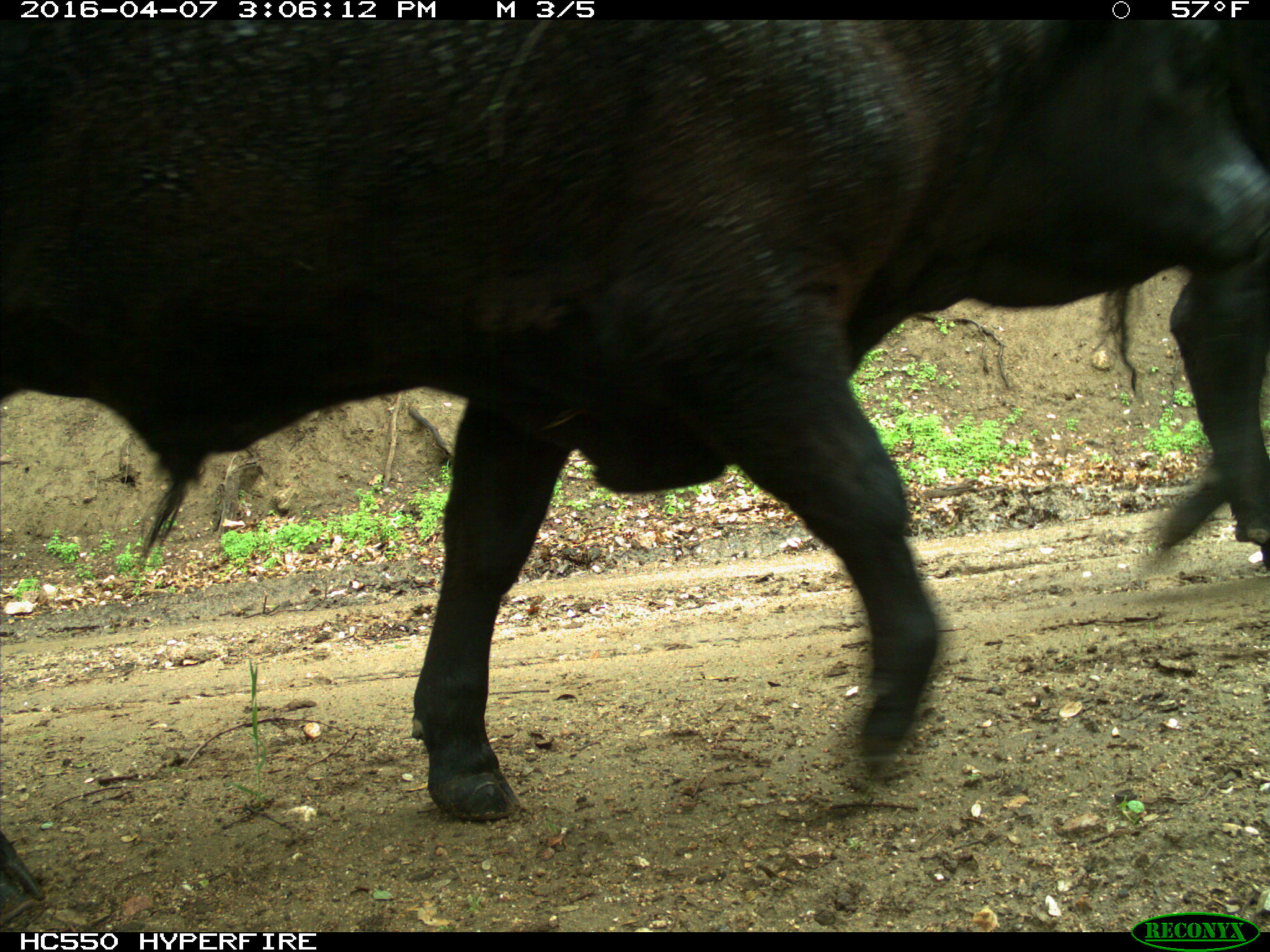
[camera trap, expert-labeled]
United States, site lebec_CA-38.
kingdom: Animalia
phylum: Chordata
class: Mammalia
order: Artiodactyla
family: Bovidae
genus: Bos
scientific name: Bos taurus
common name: domestic cow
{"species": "Bos taurus (domestic cow)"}